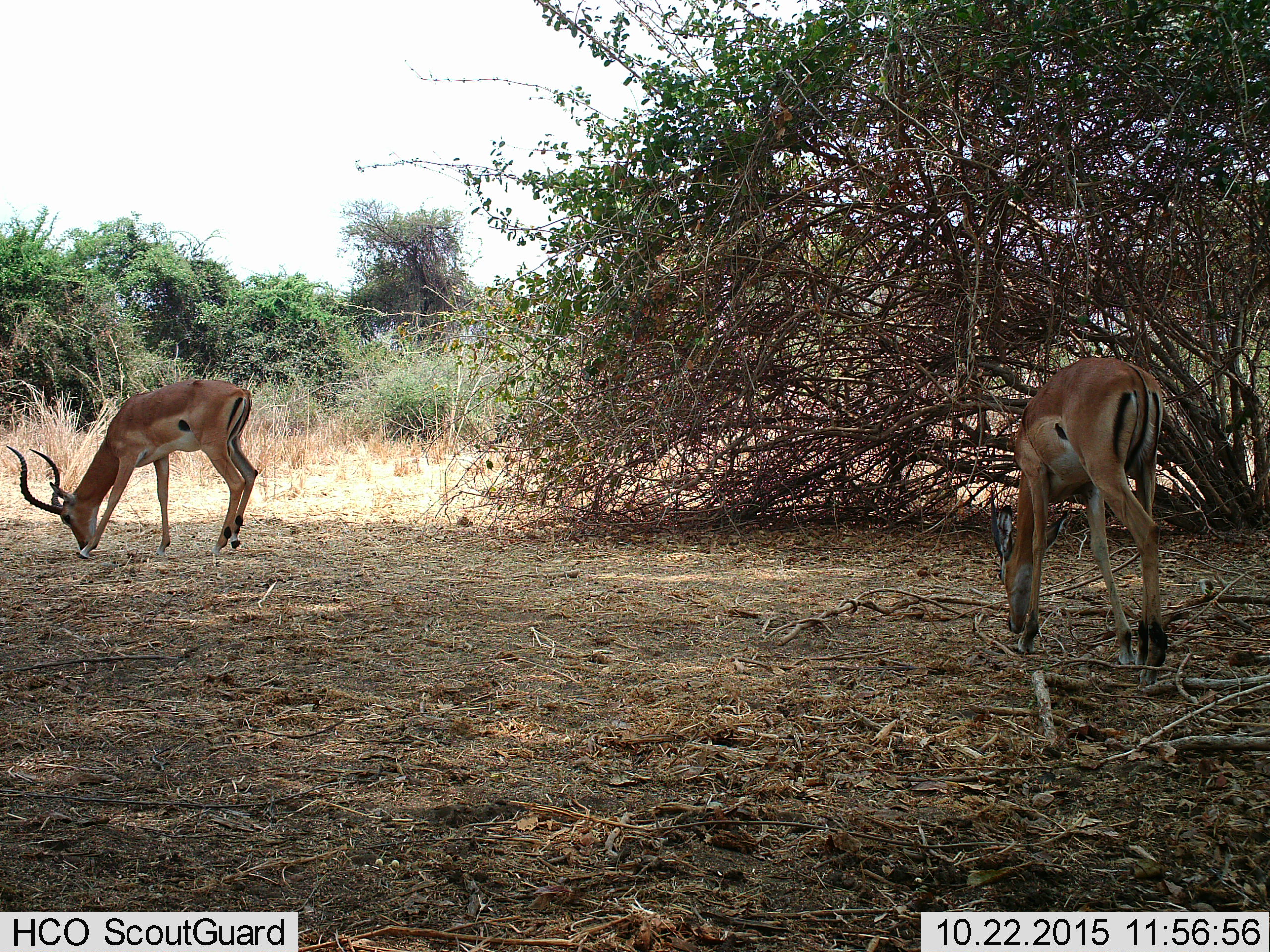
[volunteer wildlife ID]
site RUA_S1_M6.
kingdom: Animalia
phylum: Chordata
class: Mammalia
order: Artiodactyla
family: Bovidae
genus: Aepyceros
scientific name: Aepyceros melampus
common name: impala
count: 2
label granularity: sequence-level